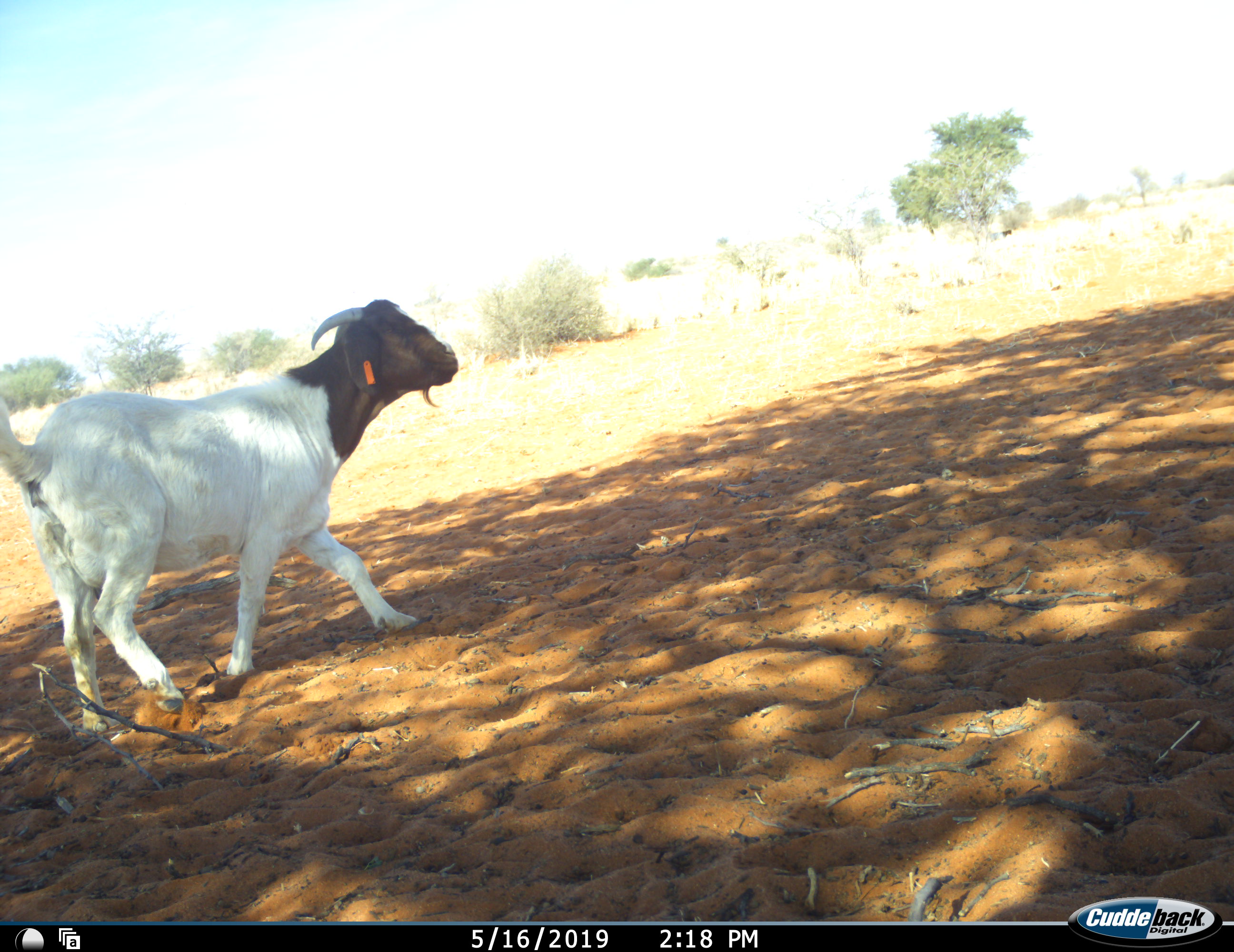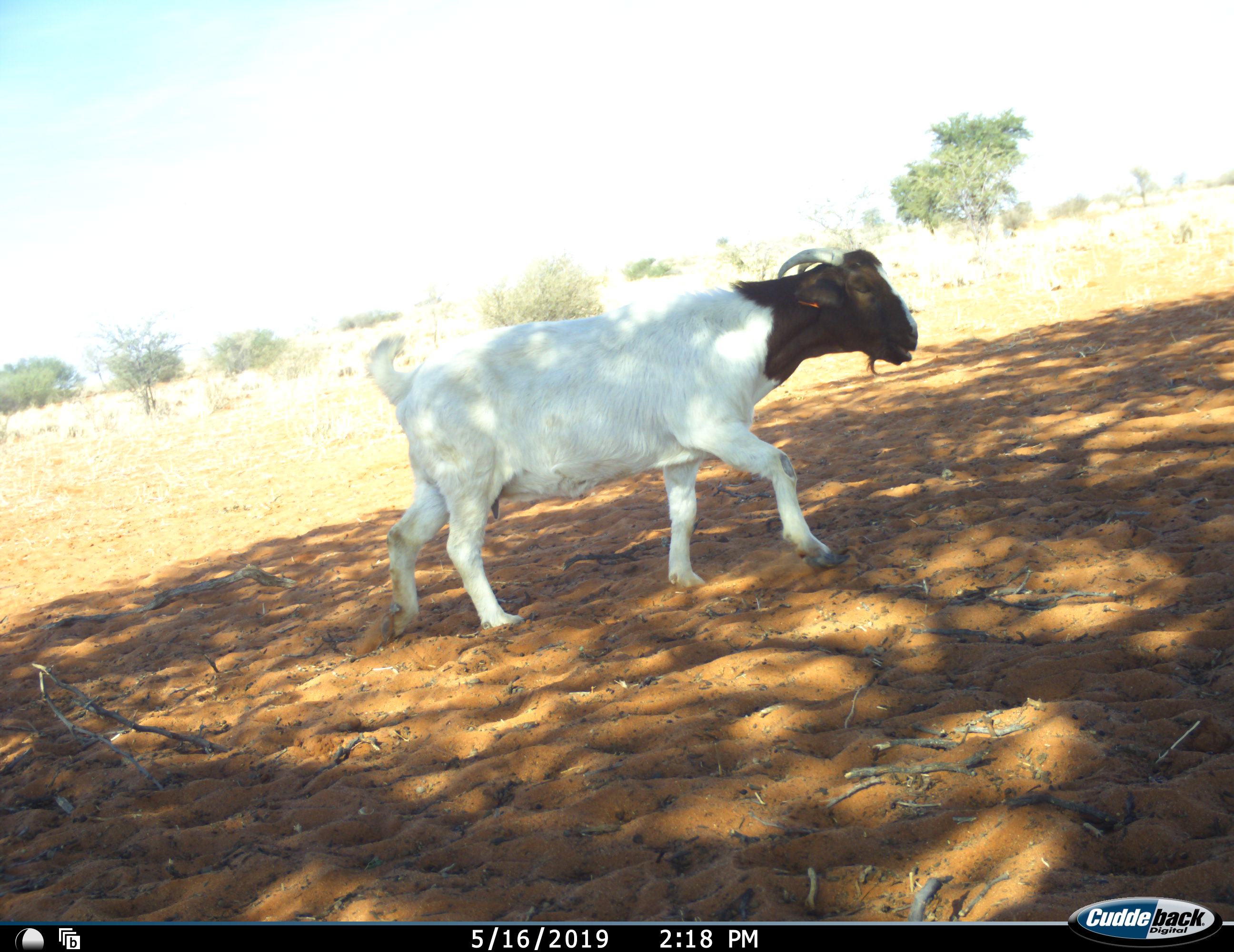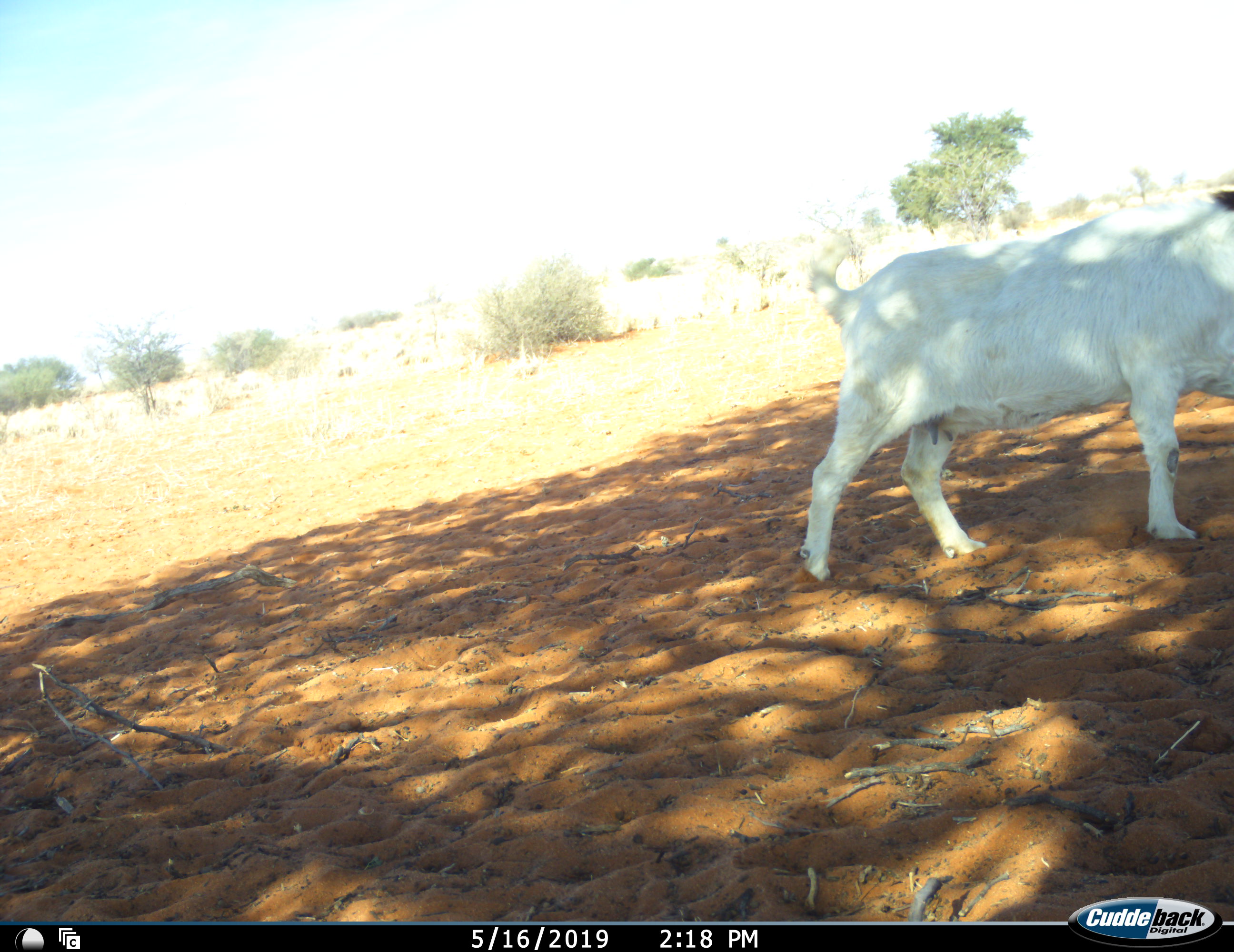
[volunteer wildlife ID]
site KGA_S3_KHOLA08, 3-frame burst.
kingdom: Animalia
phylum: Chordata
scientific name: Vertebrata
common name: domestic animal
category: domesticanimal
Domesticanimal (domestic animal) (Vertebrata), count 1. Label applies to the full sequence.